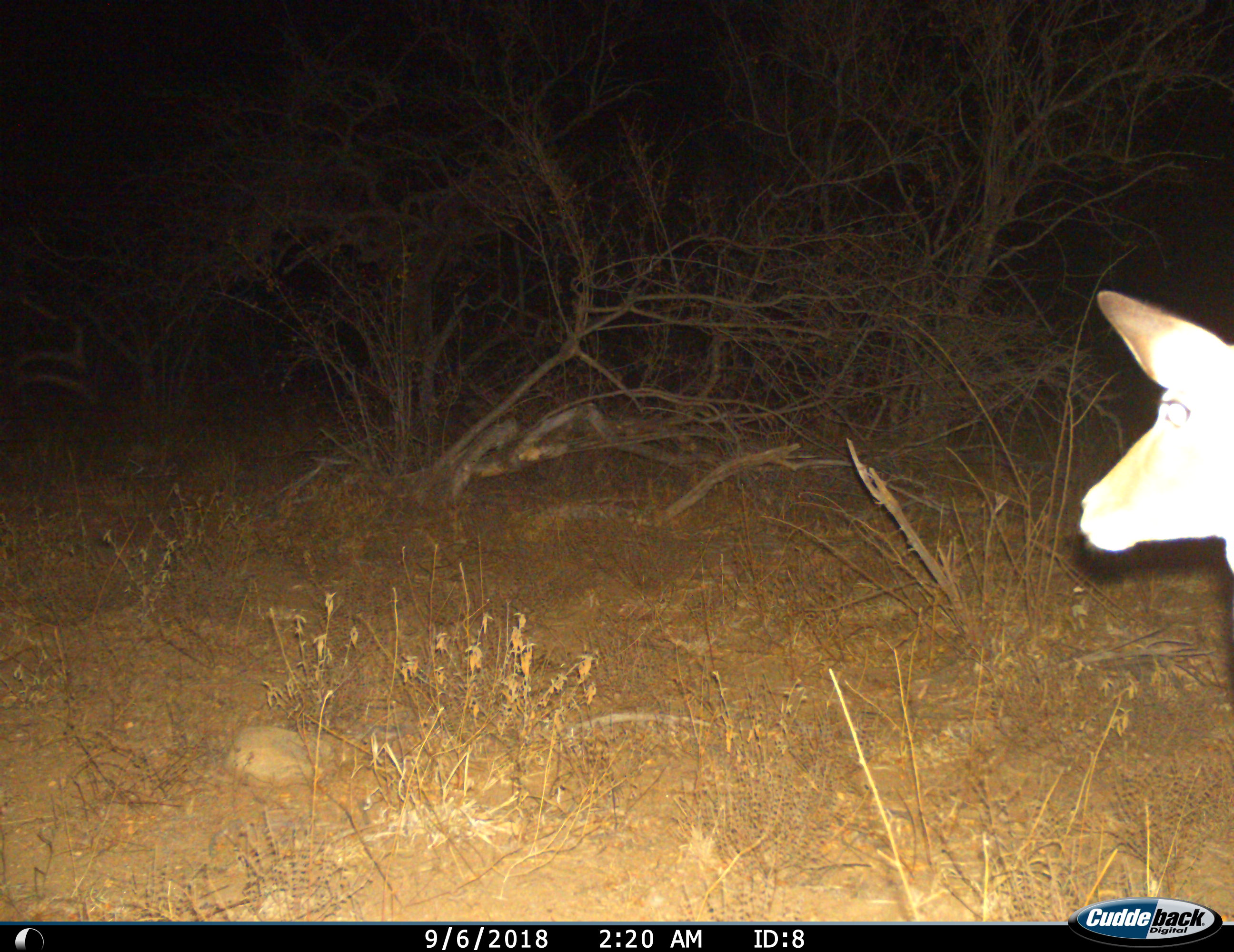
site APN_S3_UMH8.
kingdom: Animalia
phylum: Chordata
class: Mammalia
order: Artiodactyla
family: Bovidae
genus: Aepyceros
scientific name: Aepyceros melampus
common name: impala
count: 1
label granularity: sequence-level